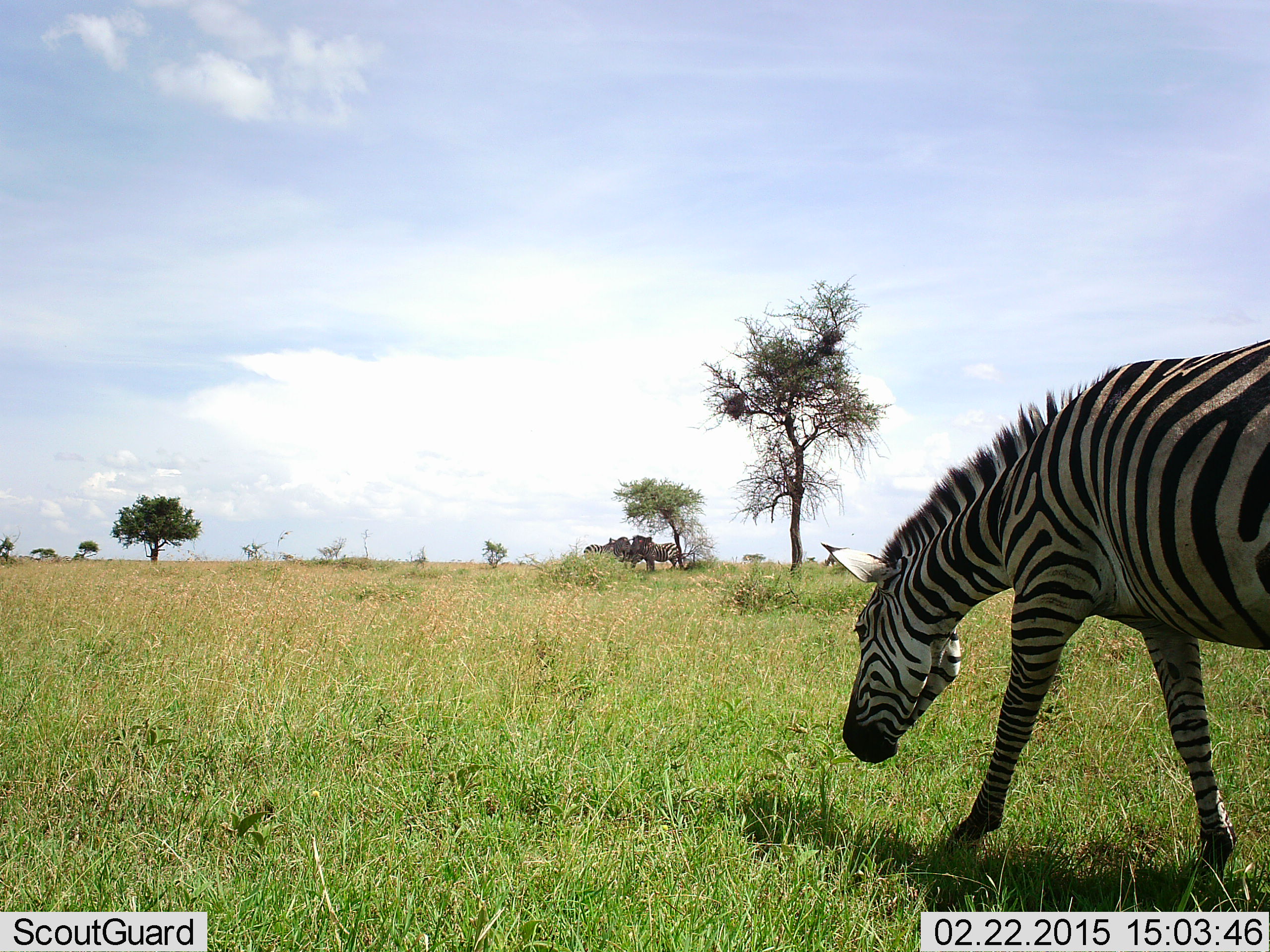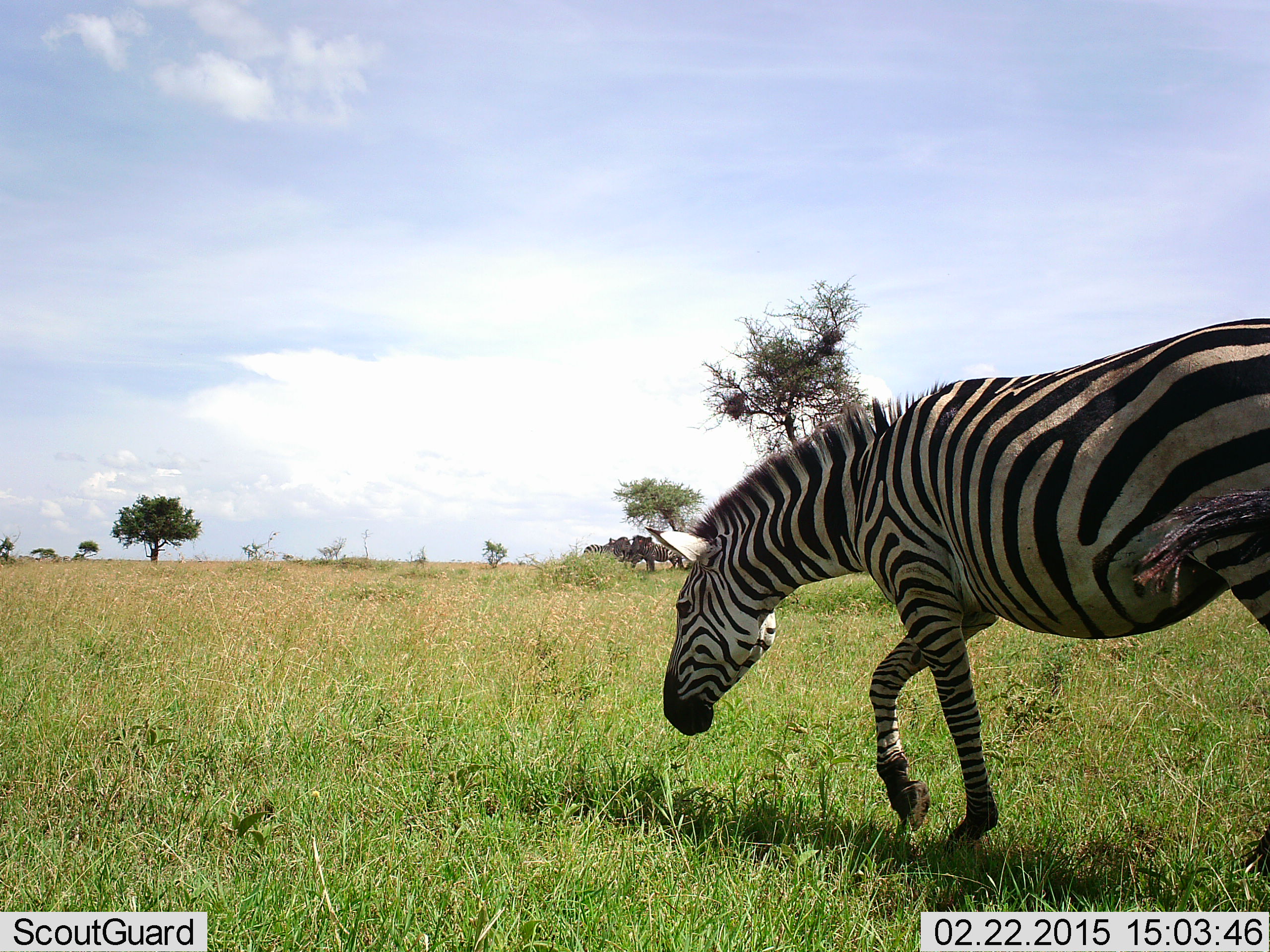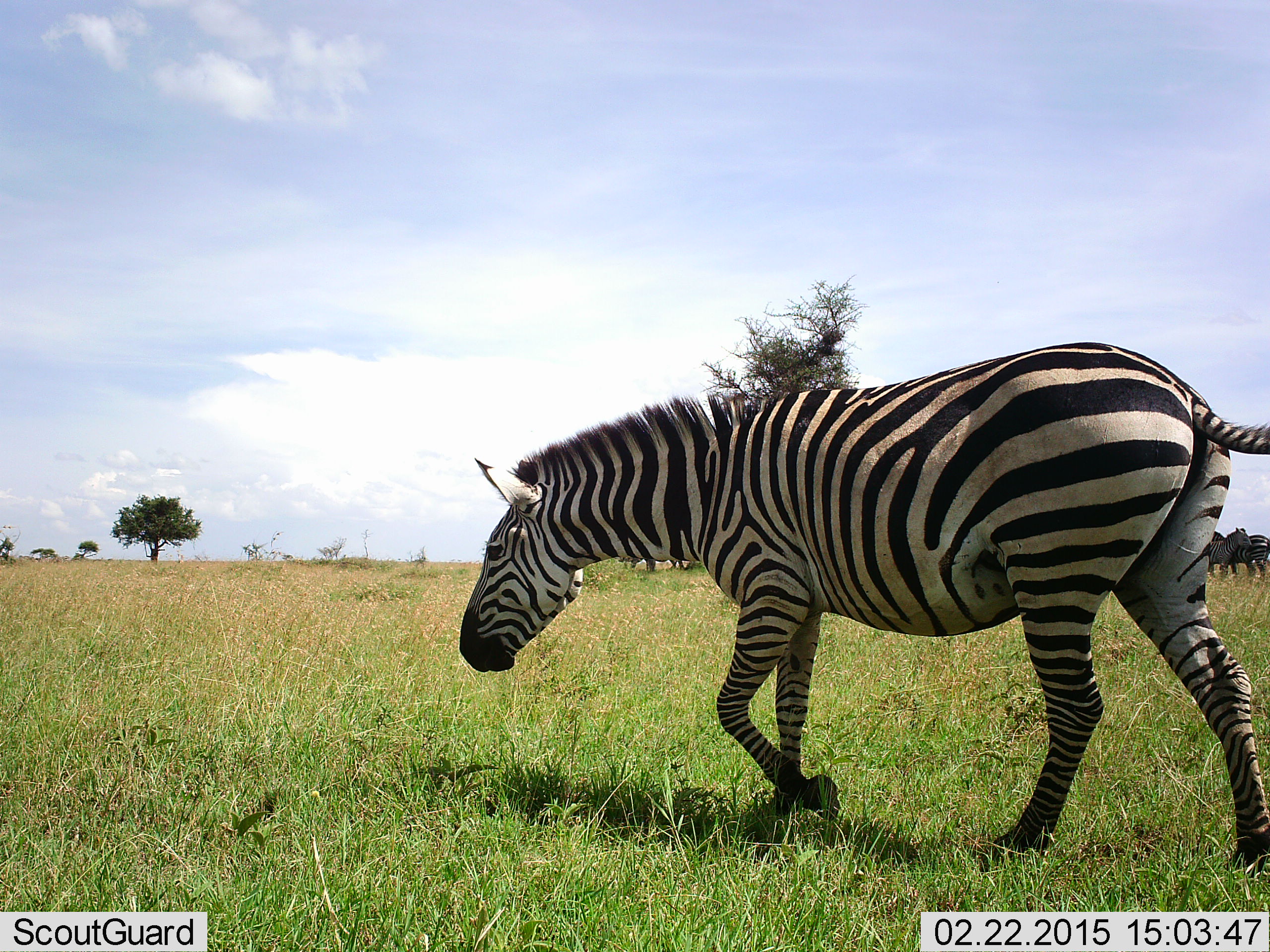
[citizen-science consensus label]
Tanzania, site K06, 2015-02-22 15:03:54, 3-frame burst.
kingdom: Animalia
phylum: Chordata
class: Mammalia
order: Perissodactyla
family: Equidae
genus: Equus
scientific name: Equus quagga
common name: plains zebra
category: zebra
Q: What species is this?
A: Zebra (plains zebra) (Equus quagga).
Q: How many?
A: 1.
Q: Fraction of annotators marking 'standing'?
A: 21%.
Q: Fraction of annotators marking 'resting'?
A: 7%.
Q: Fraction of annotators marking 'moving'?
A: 93%.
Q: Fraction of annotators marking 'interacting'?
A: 7%.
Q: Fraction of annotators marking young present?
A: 7%.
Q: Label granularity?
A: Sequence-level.